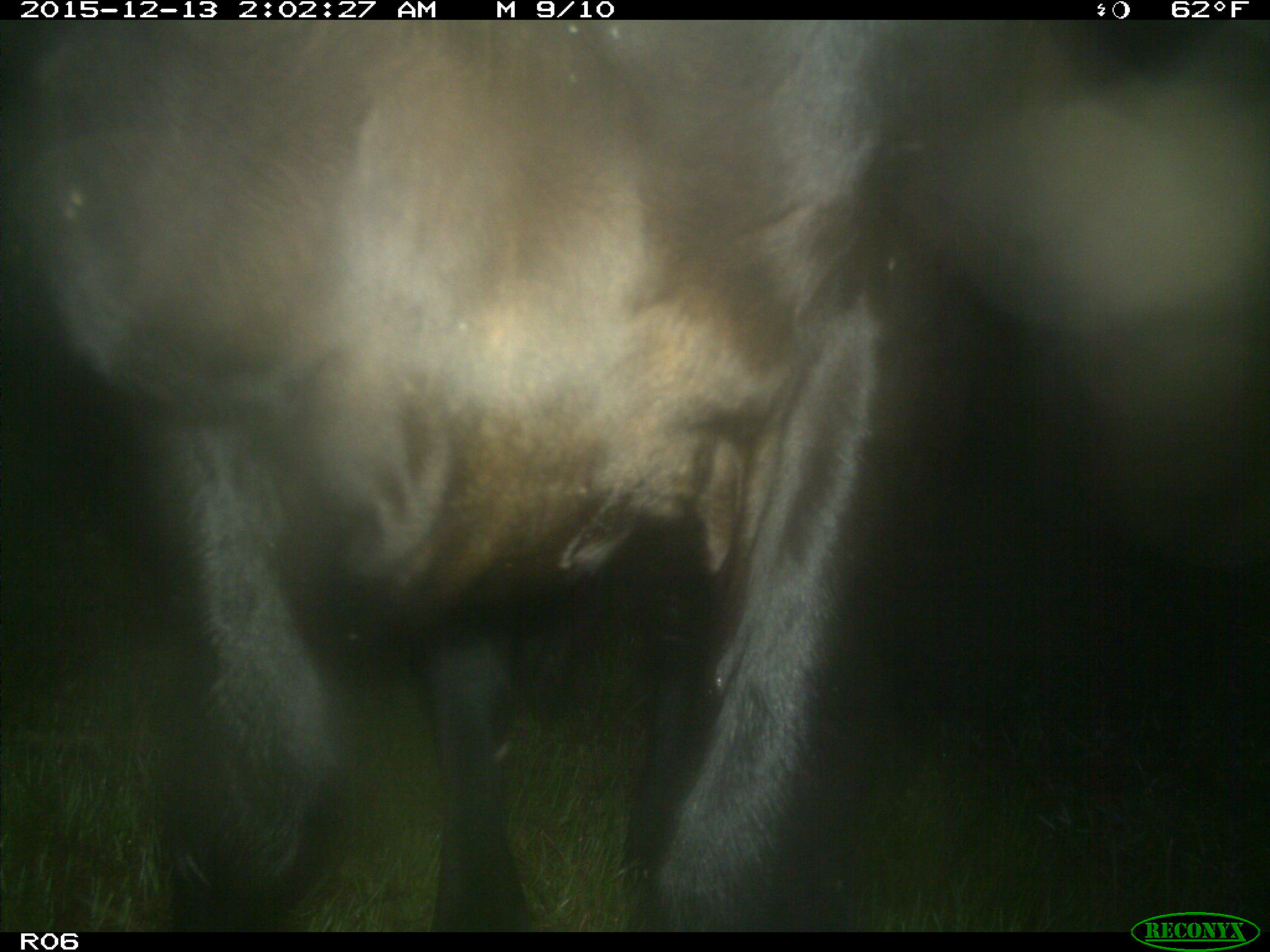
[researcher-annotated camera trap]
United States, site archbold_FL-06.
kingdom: Animalia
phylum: Chordata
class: Mammalia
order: Artiodactyla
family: Bovidae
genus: Bos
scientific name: Bos taurus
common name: domestic cow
Bos taurus (domestic cow).